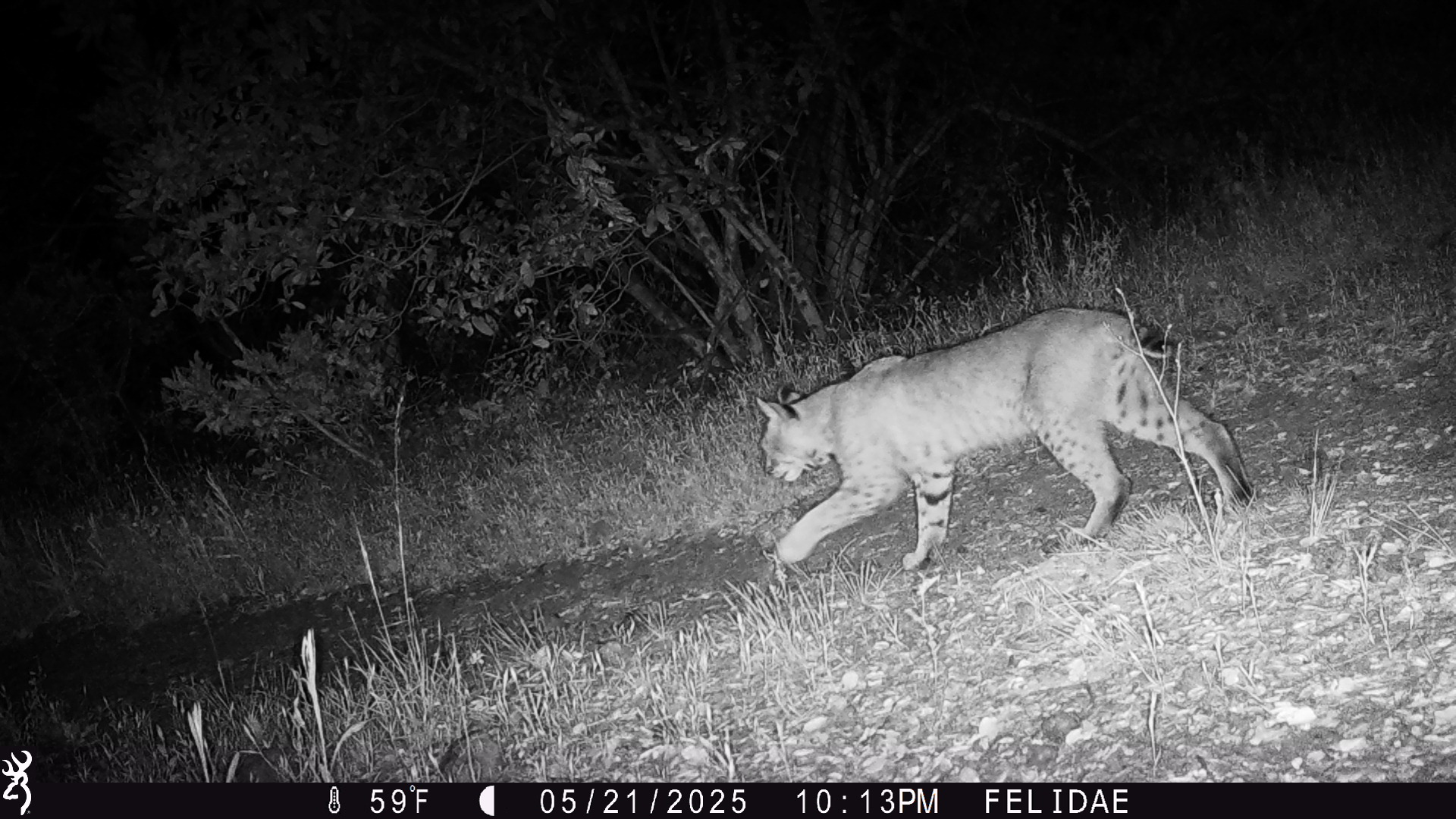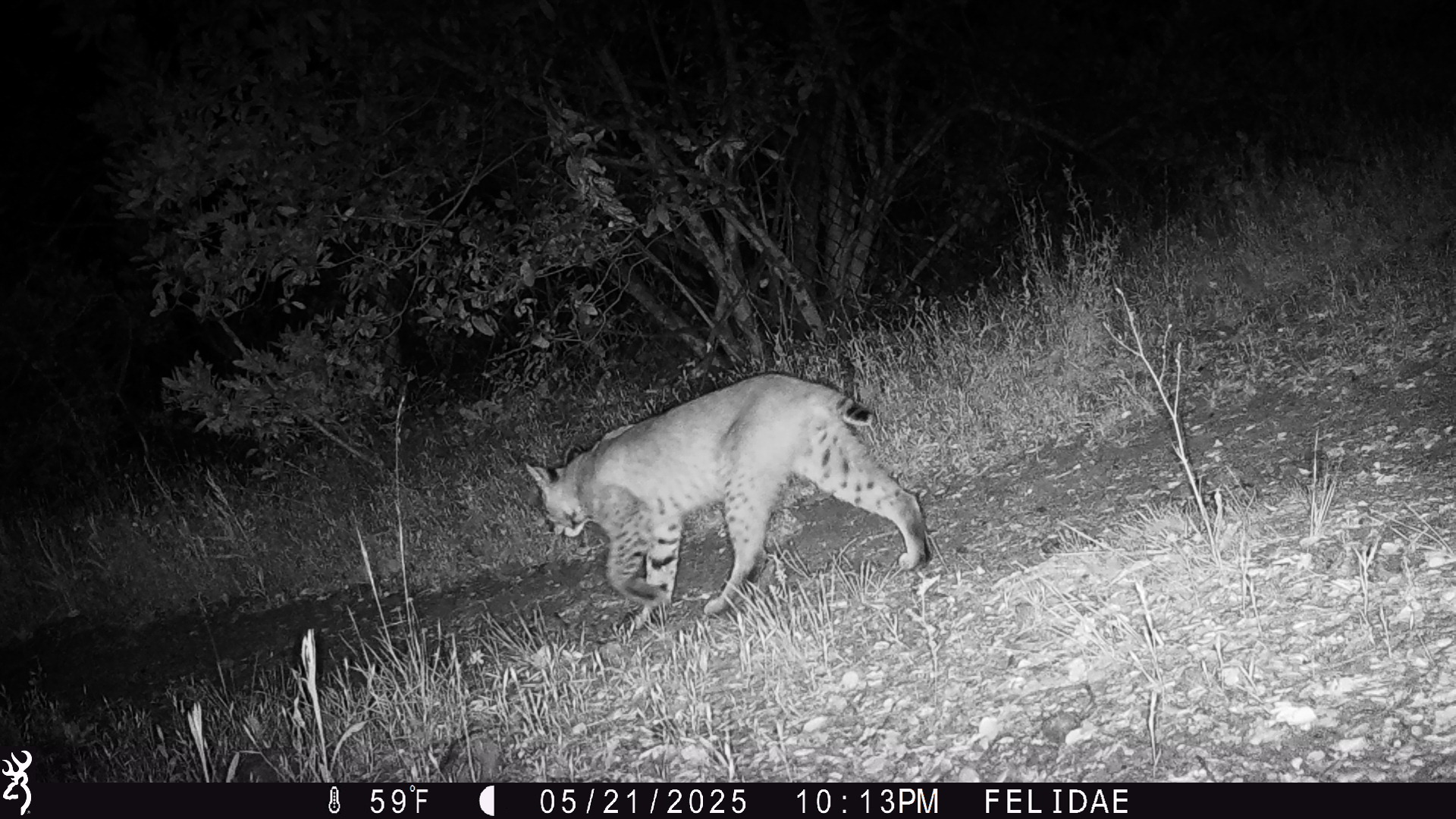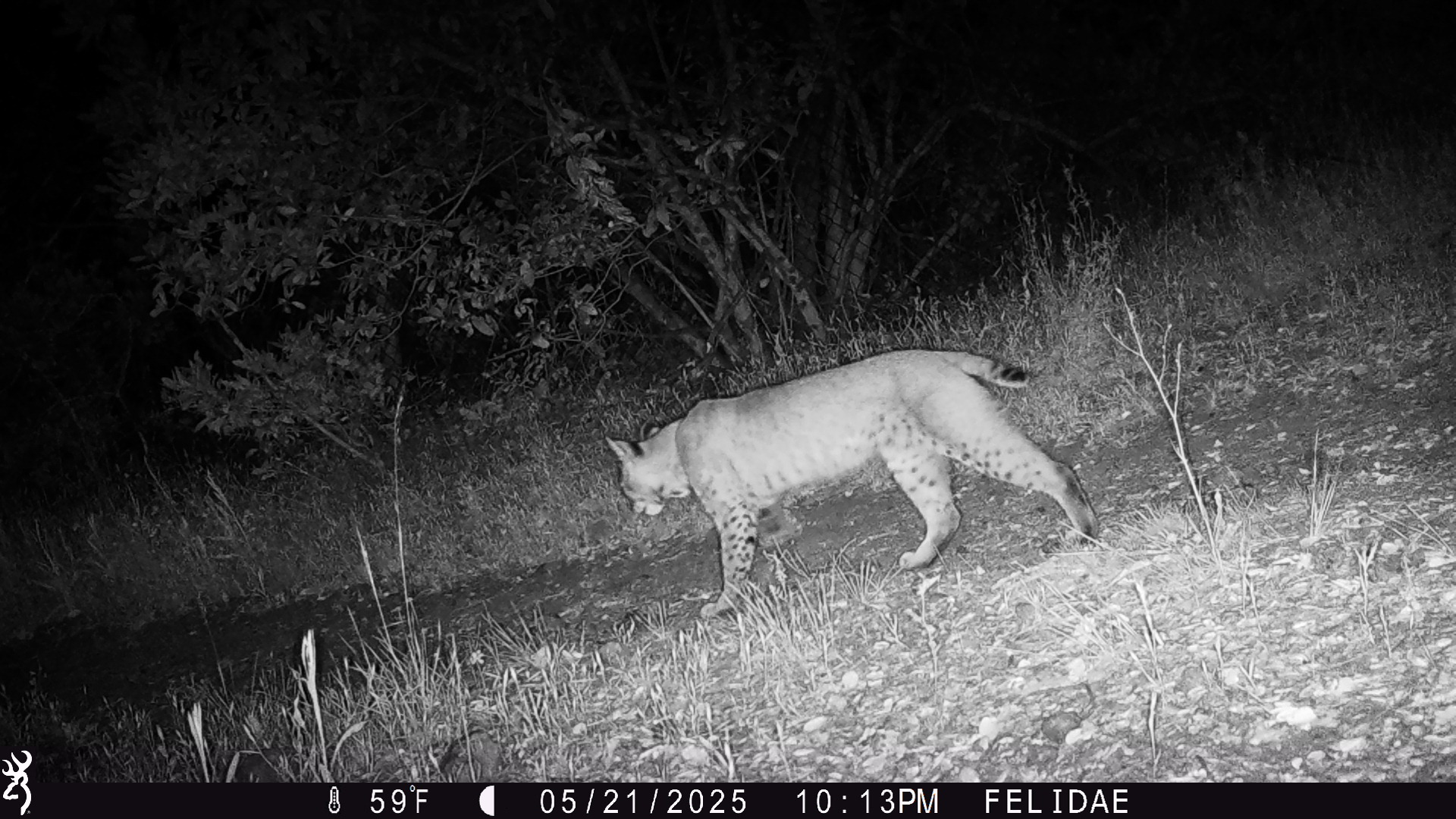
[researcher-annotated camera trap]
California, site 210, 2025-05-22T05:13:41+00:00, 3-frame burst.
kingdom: Animalia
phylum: Chordata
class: Mammalia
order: Carnivora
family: Felidae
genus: Lynx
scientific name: Lynx rufus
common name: bobcat